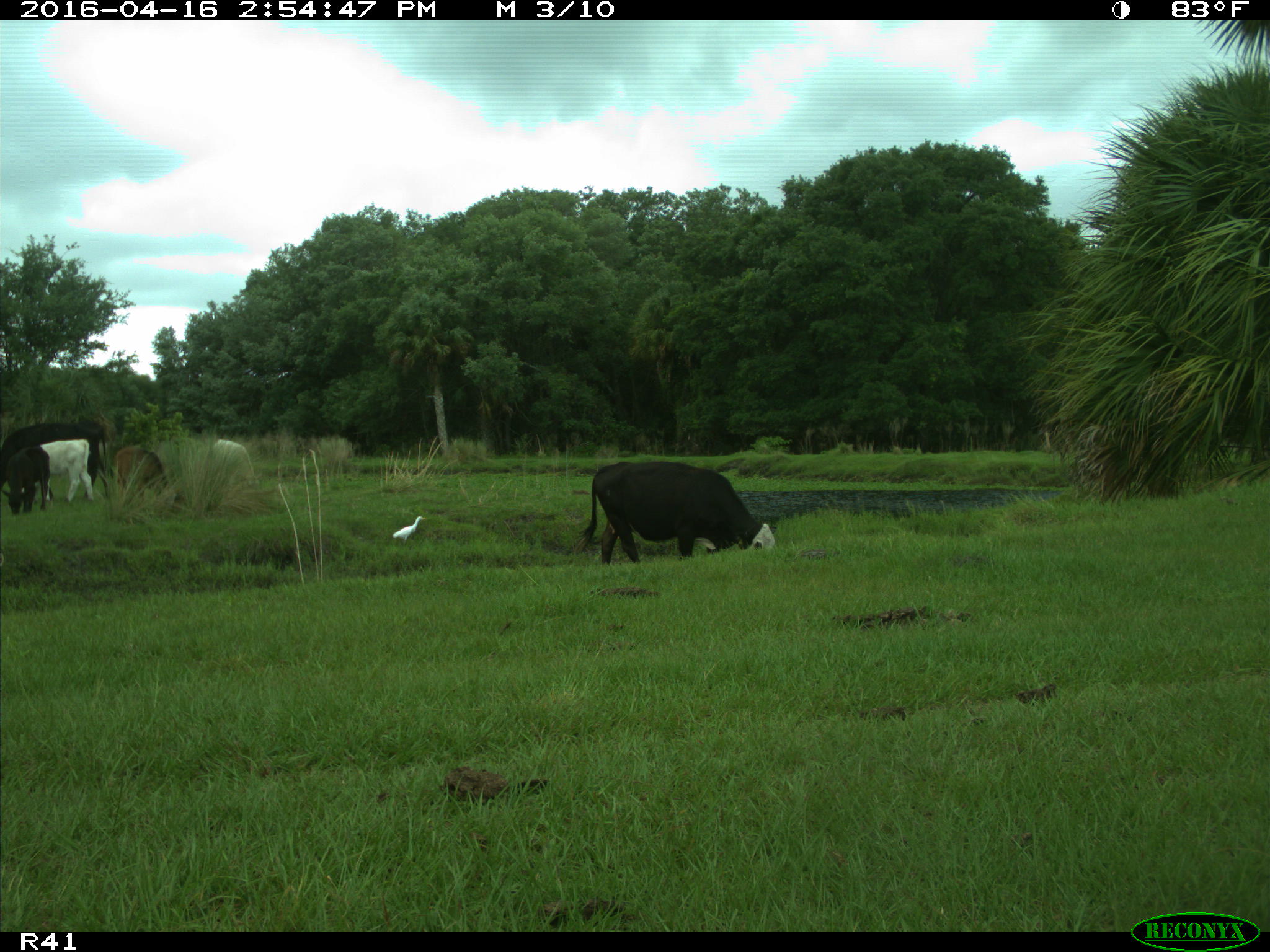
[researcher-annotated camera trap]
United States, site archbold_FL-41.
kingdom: Animalia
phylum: Chordata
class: Mammalia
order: Artiodactyla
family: Bovidae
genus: Bos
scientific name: Bos taurus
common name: domestic cow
Bos taurus (domestic cow).